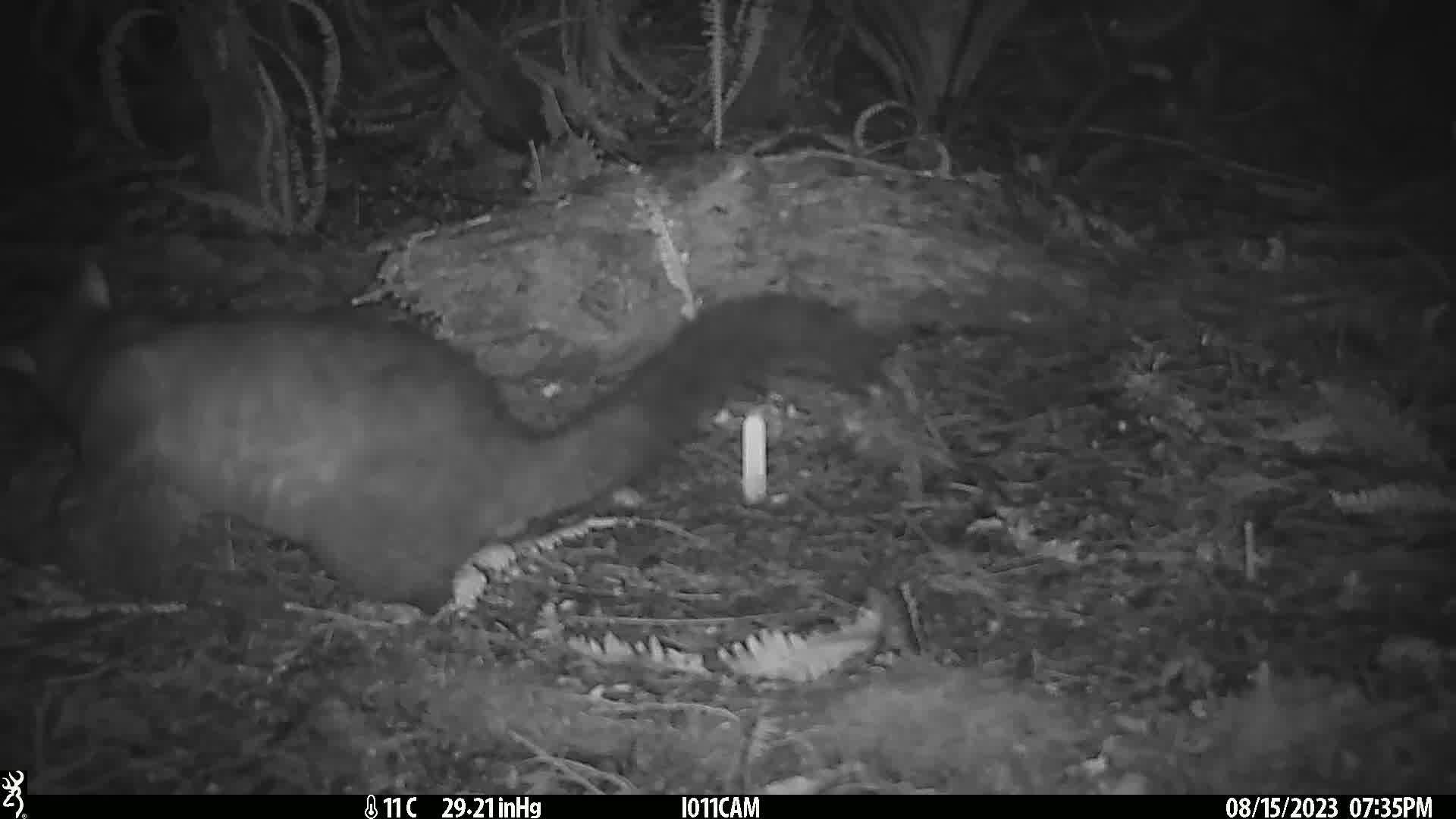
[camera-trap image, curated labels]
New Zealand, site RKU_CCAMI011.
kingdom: Animalia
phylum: Chordata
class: Mammalia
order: Diprotodontia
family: Phalangeridae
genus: Trichosurus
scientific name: Trichosurus vulpecula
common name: common brushtail possum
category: possum